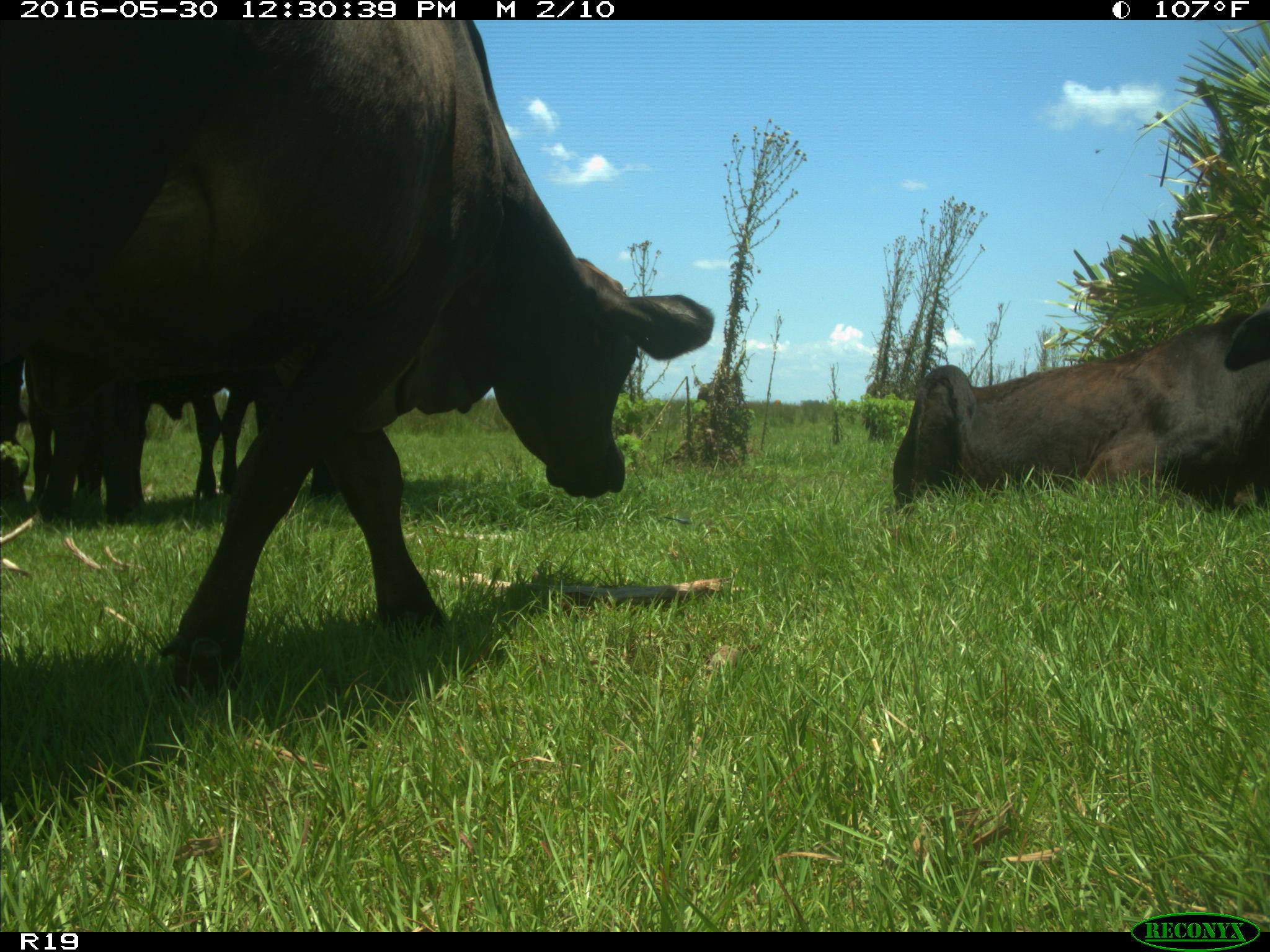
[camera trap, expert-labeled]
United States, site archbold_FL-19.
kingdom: Animalia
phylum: Chordata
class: Mammalia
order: Artiodactyla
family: Bovidae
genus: Bos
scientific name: Bos taurus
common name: domestic cow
Bos taurus (domestic cow).